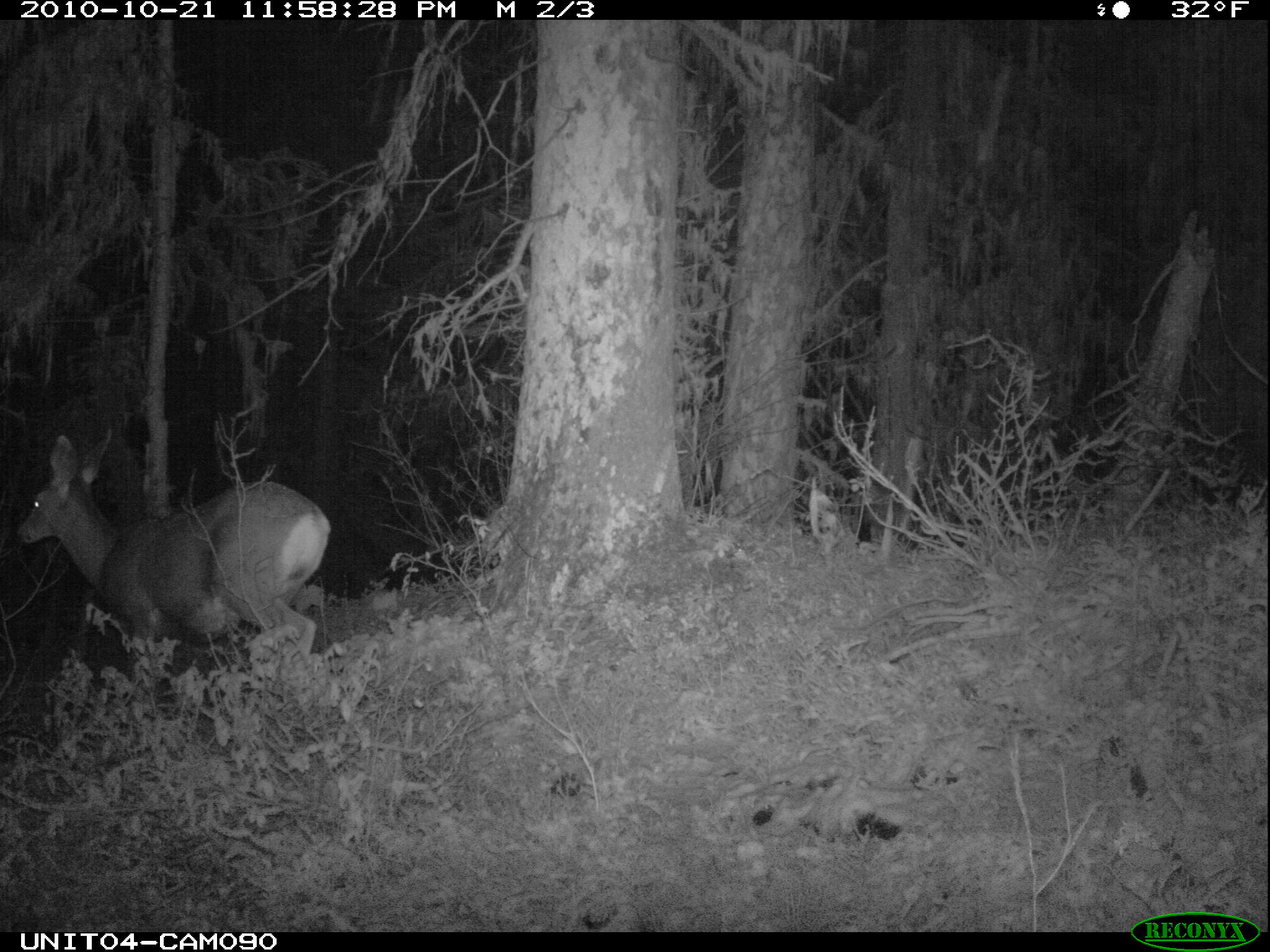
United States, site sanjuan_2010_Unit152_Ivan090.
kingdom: Animalia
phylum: Chordata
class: Mammalia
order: Artiodactyla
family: Cervidae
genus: Odocoileus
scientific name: Odocoileus hemionus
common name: mule deer